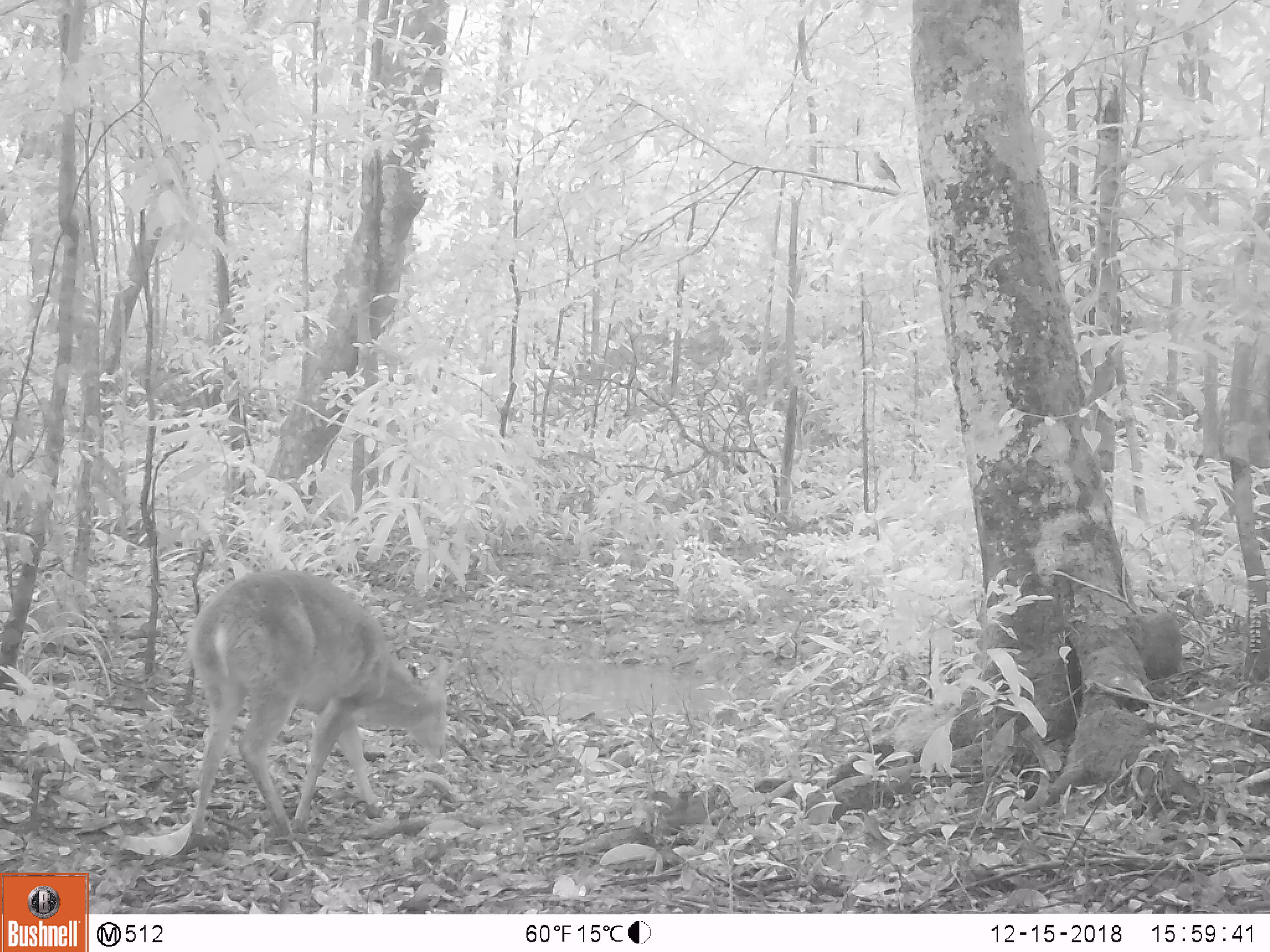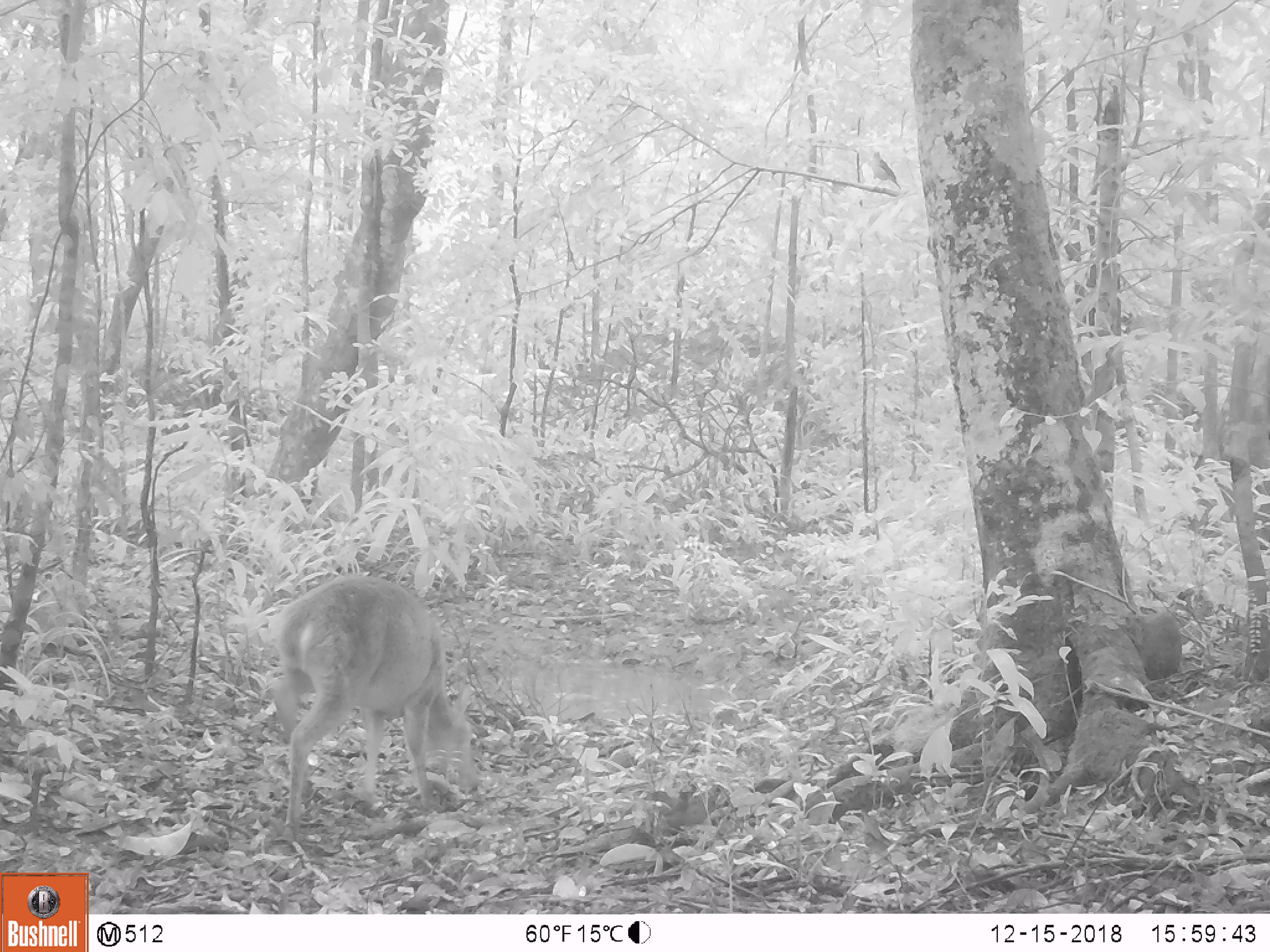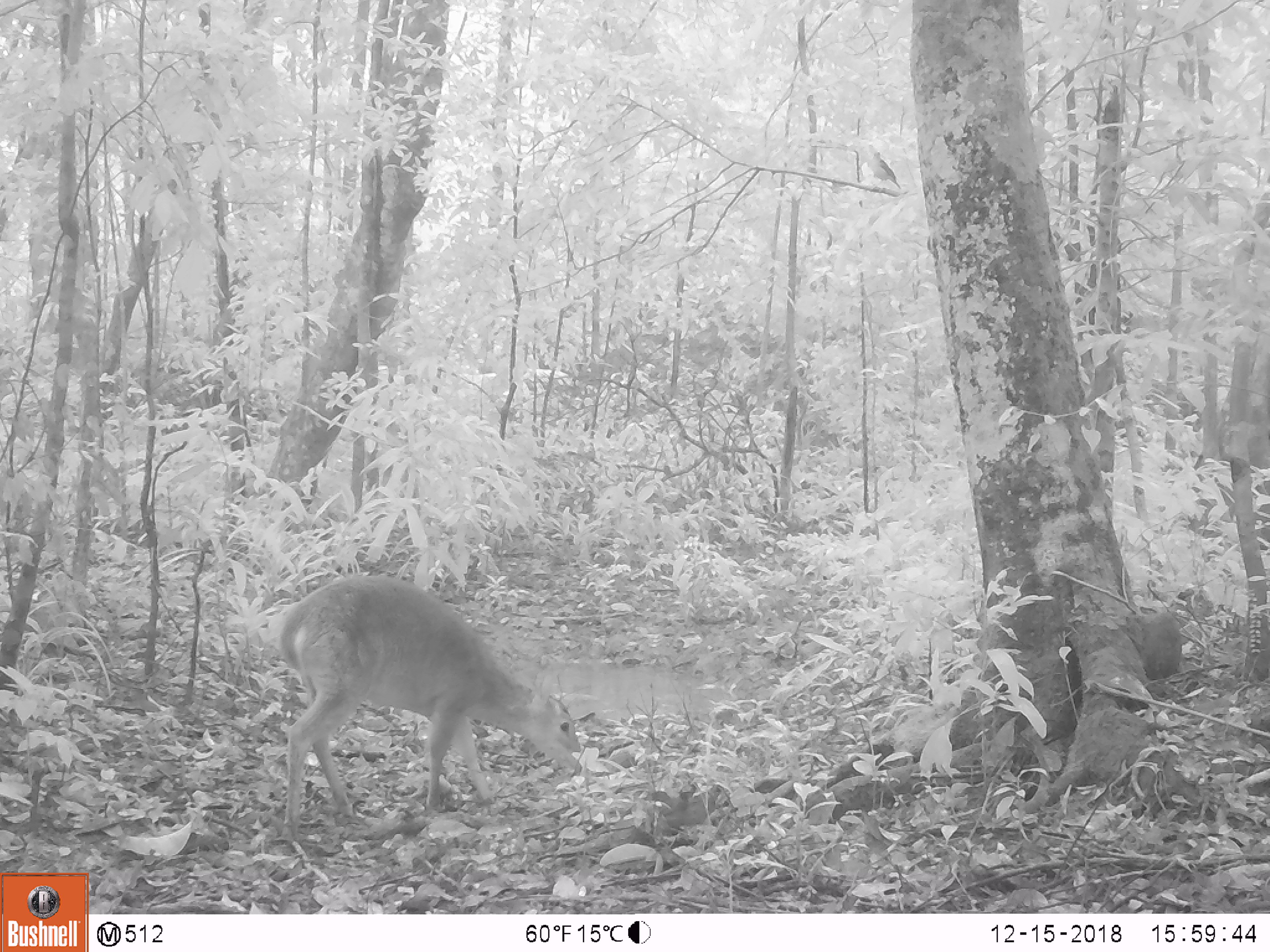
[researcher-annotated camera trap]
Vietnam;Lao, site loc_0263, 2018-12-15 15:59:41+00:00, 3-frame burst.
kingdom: Animalia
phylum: Chordata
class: Mammalia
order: Artiodactyla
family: Cervidae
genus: Muntiacus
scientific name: Muntiacus vuquangensis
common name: large-antlered muntjac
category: large antlered muntjac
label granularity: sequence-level